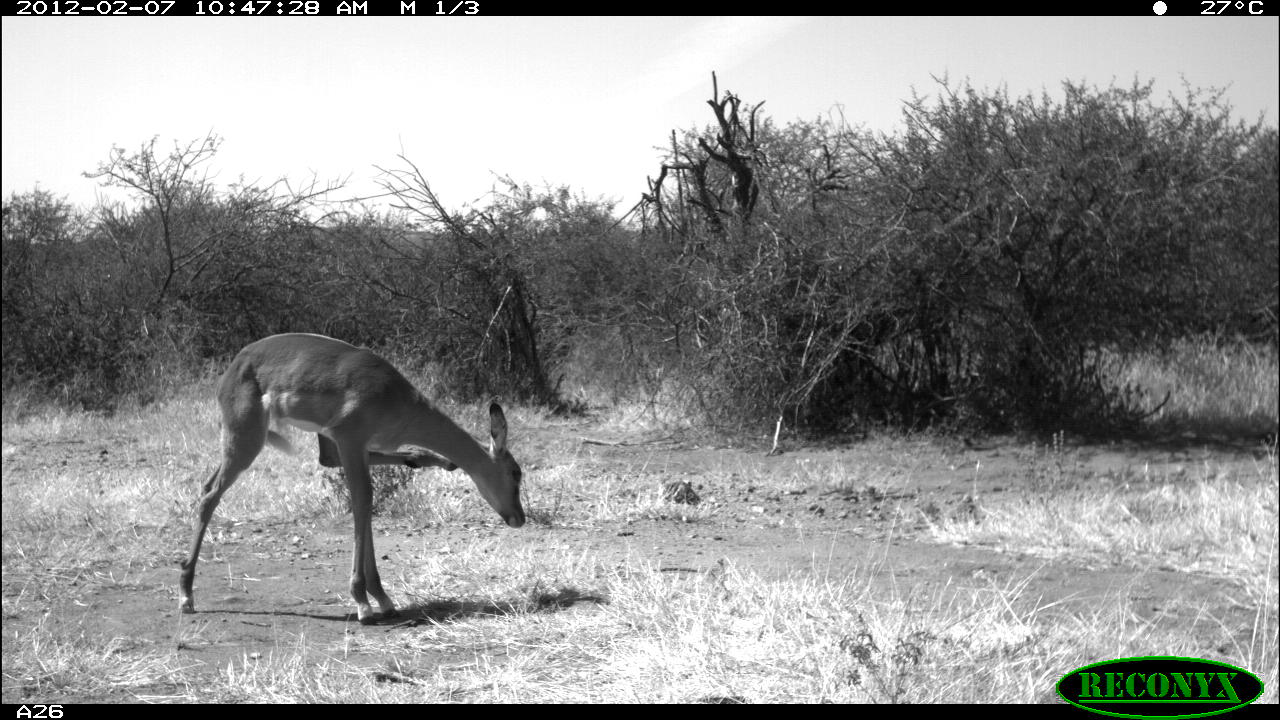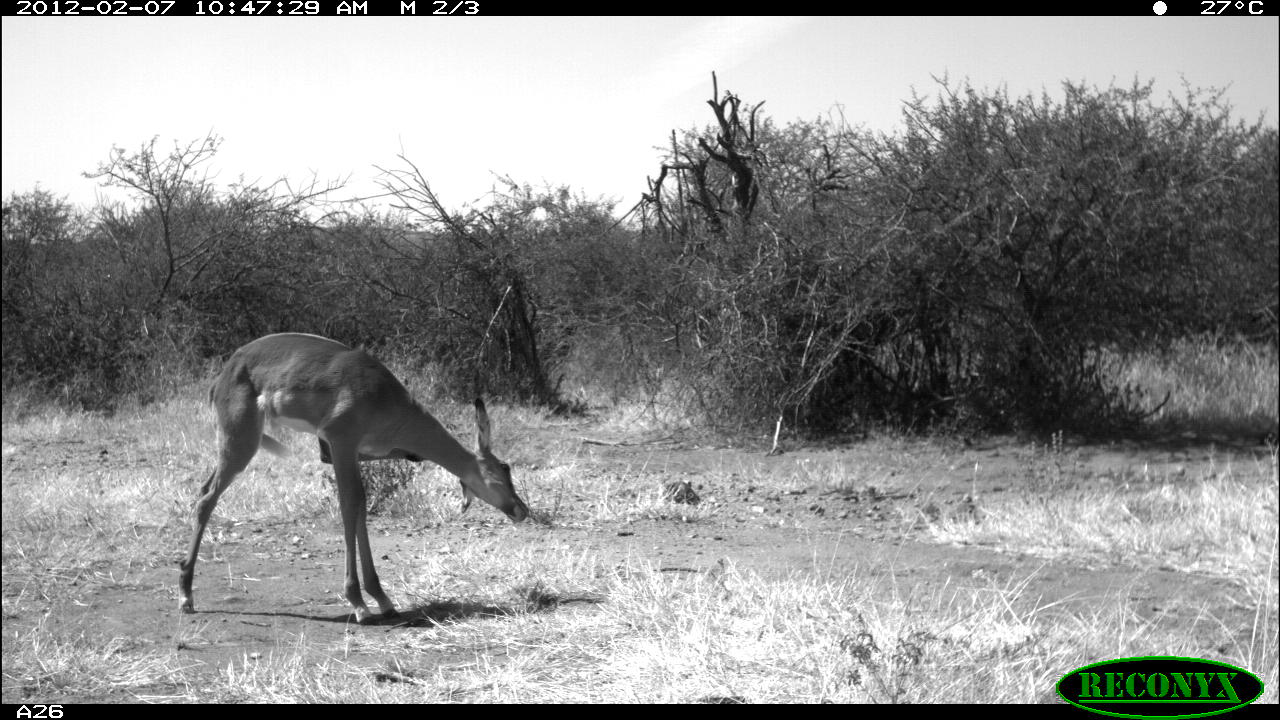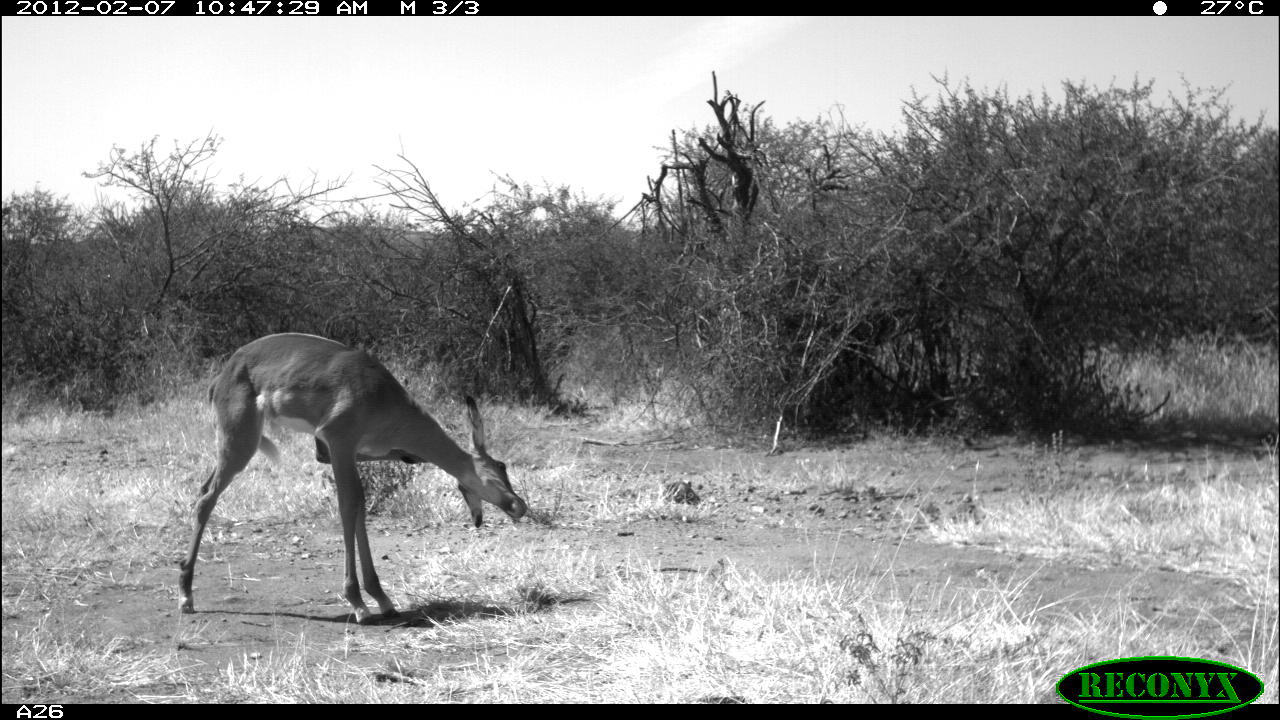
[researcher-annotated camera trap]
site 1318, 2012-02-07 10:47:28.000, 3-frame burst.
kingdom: Animalia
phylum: Chordata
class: Mammalia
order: Artiodactyla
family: Bovidae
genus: Aepyceros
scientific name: Aepyceros melampus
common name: impala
Aepyceros melampus (impala), count 1.